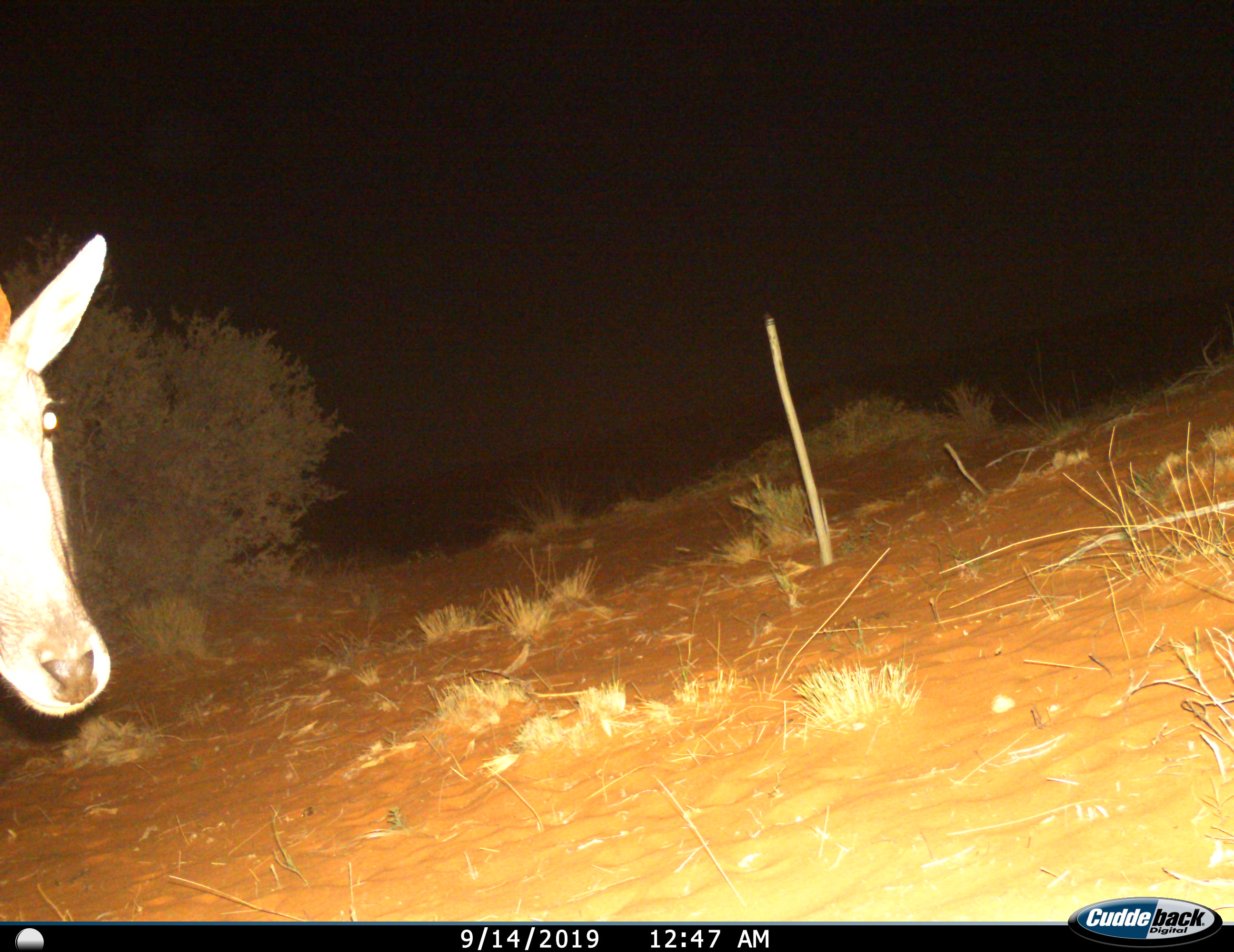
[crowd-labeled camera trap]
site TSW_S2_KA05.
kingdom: Animalia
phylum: Chordata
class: Mammalia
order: Artiodactyla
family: Bovidae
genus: Redunca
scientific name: Redunca fulvorufula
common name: mountain reedbuck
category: reedbuckmountain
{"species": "reedbuckmountain (mountain reedbuck) (Redunca fulvorufula)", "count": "1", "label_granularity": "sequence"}